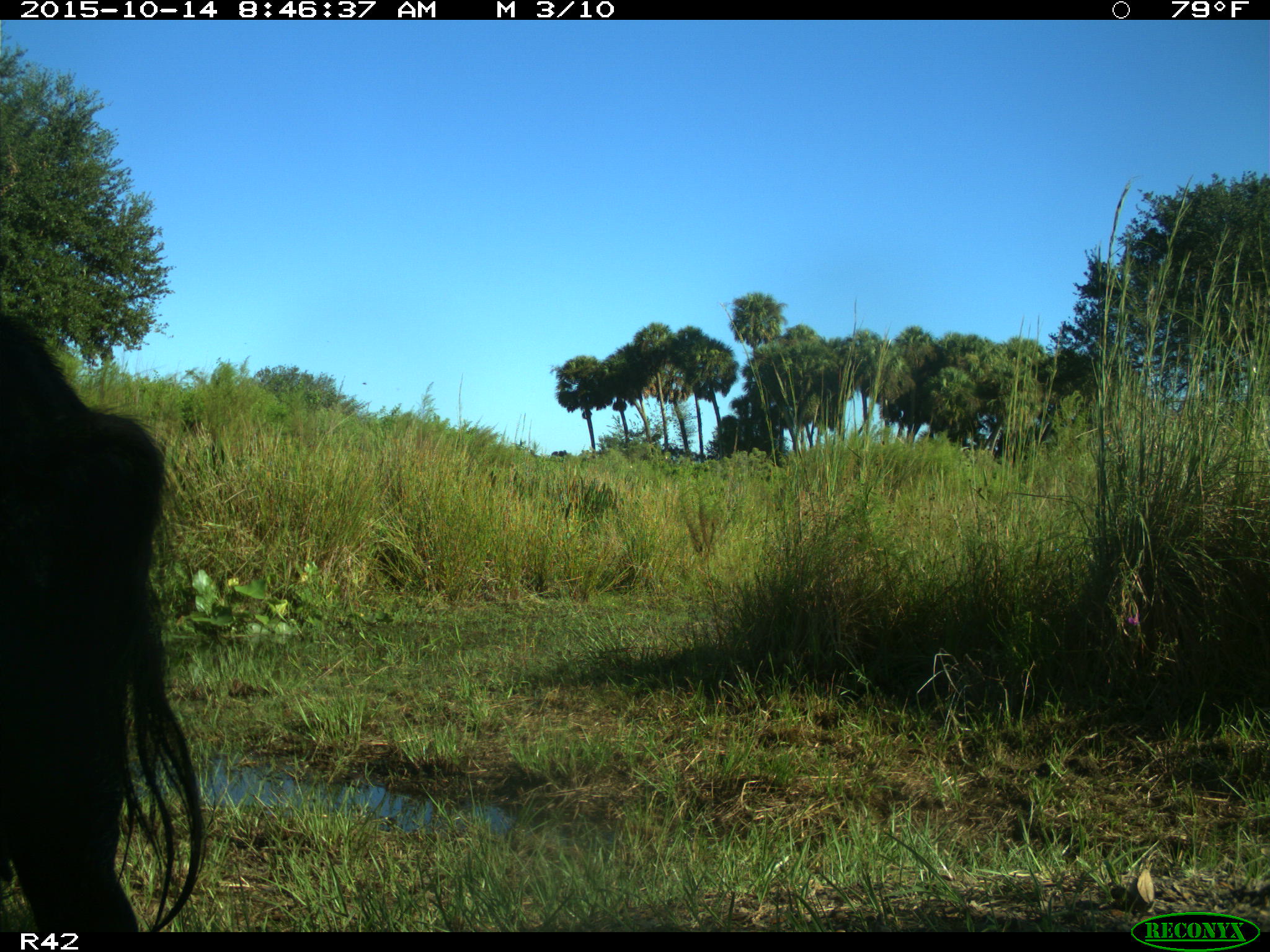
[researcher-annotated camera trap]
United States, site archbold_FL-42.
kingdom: Animalia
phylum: Chordata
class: Mammalia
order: Artiodactyla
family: Suidae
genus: Sus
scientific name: Sus scrofa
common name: wild boar